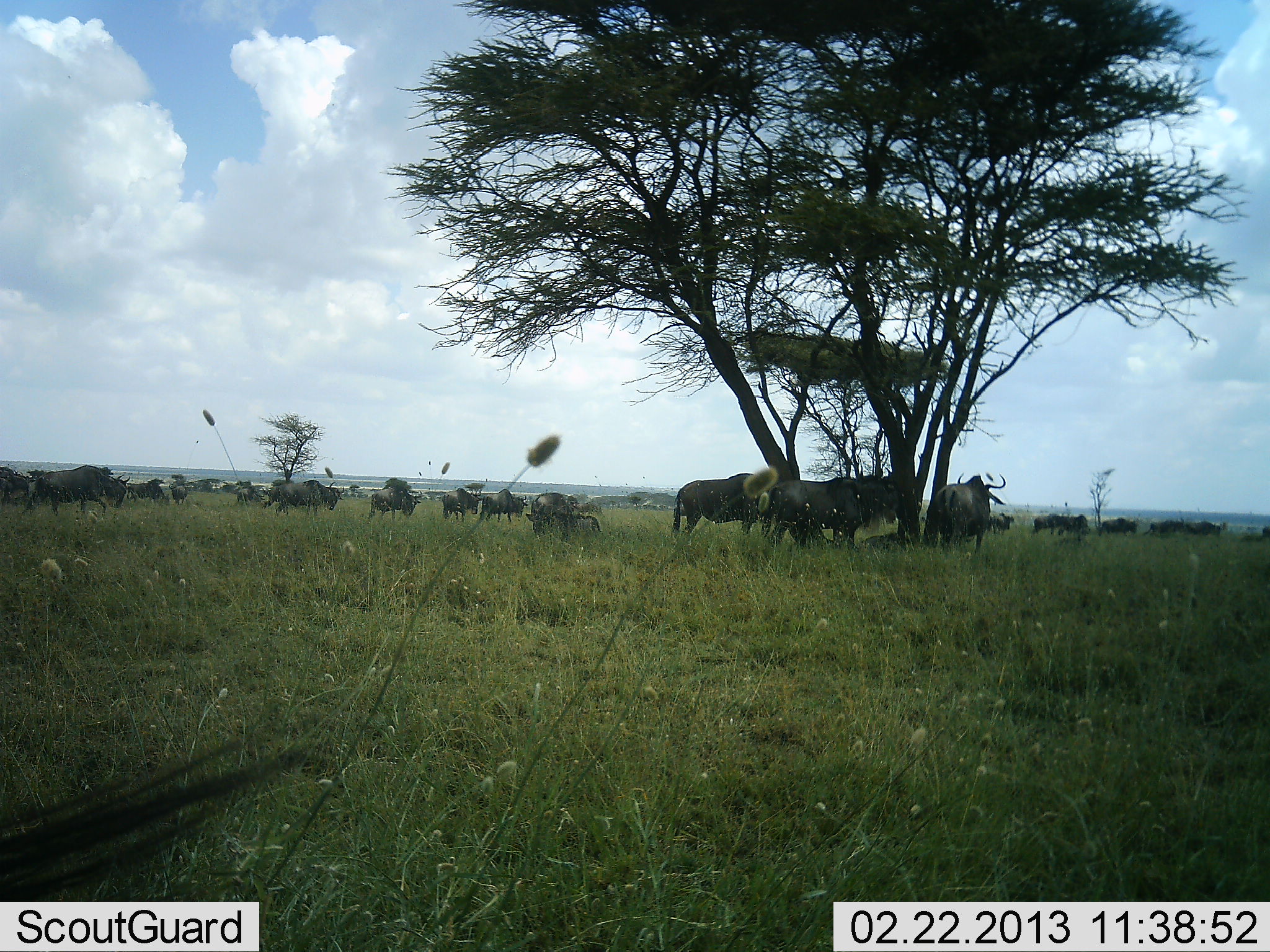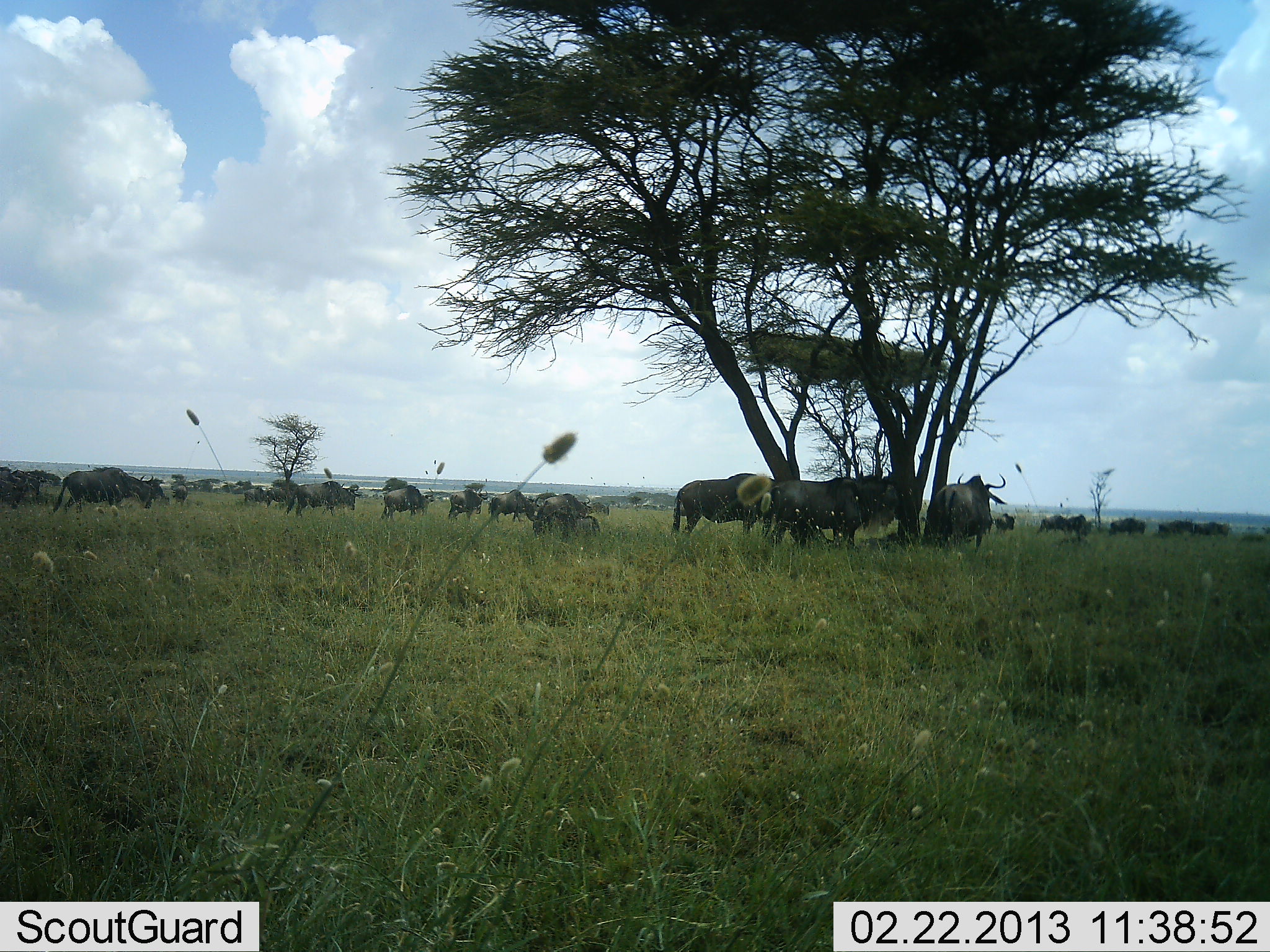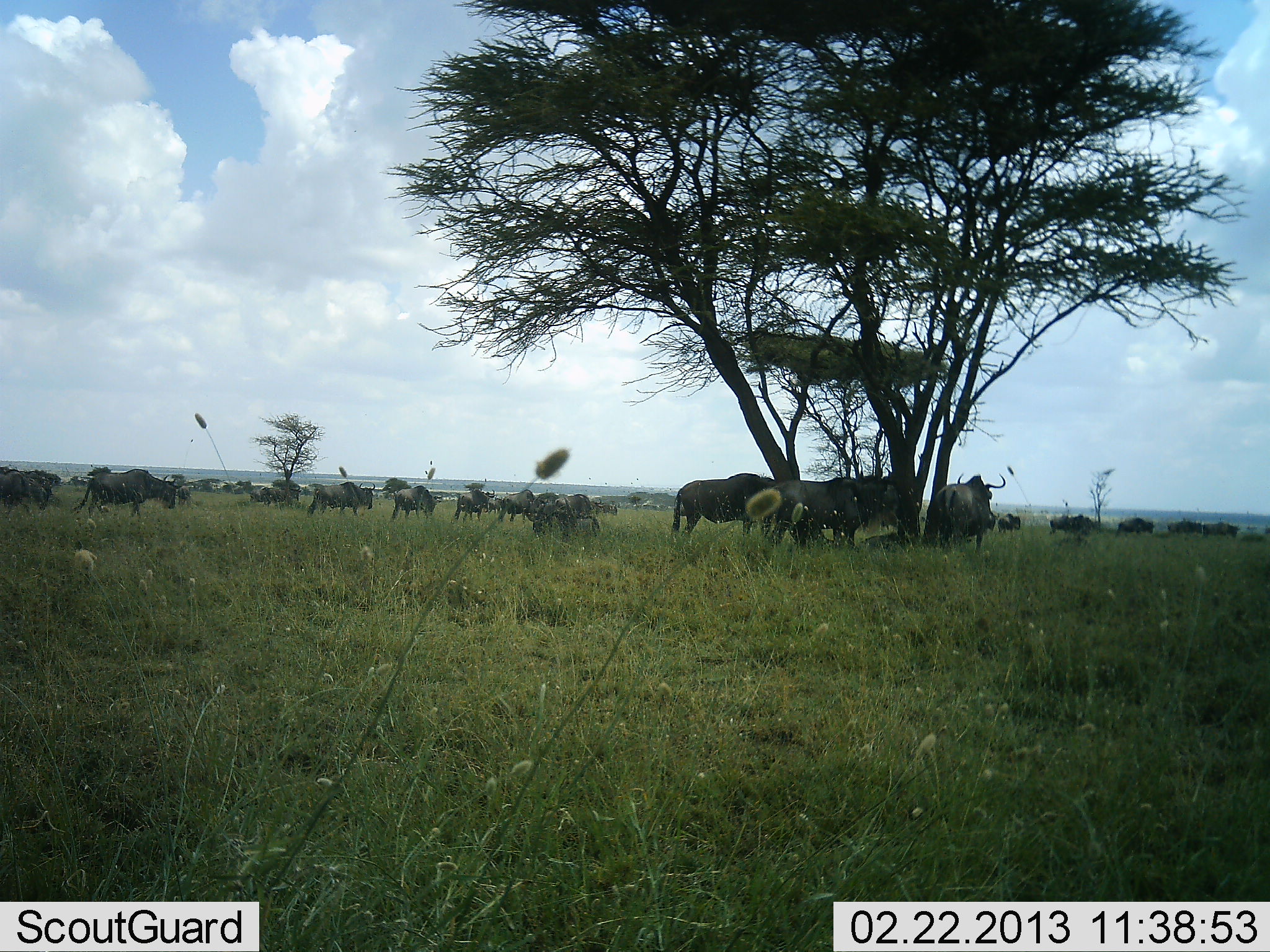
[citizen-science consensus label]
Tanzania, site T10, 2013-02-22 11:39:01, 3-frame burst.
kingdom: Animalia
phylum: Chordata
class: Mammalia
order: Artiodactyla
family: Bovidae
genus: Connochaetes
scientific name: Connochaetes taurinus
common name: blue wildebeest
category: wildebeest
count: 11-50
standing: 93%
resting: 21%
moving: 50%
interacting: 0%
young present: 0%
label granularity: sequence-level